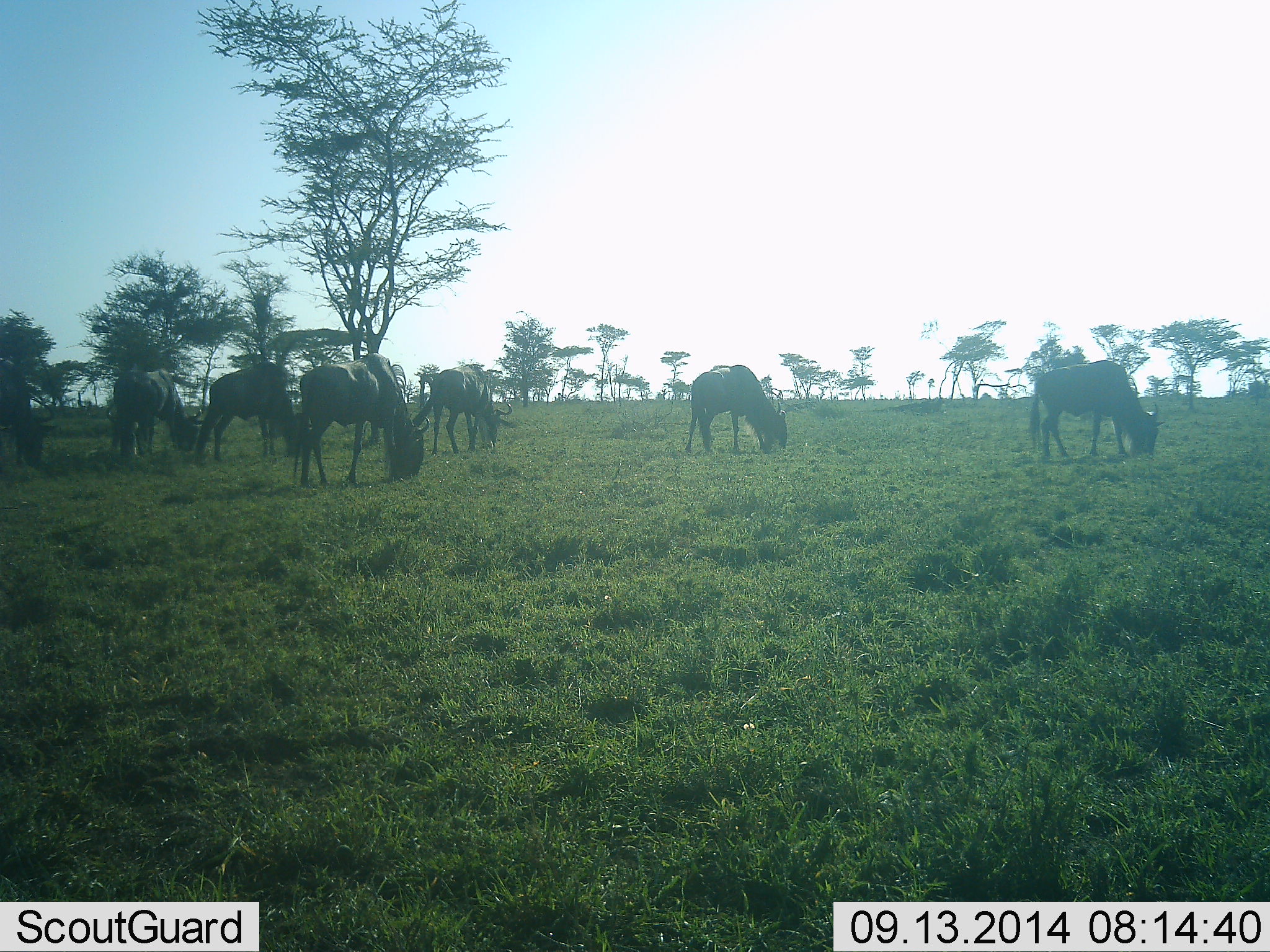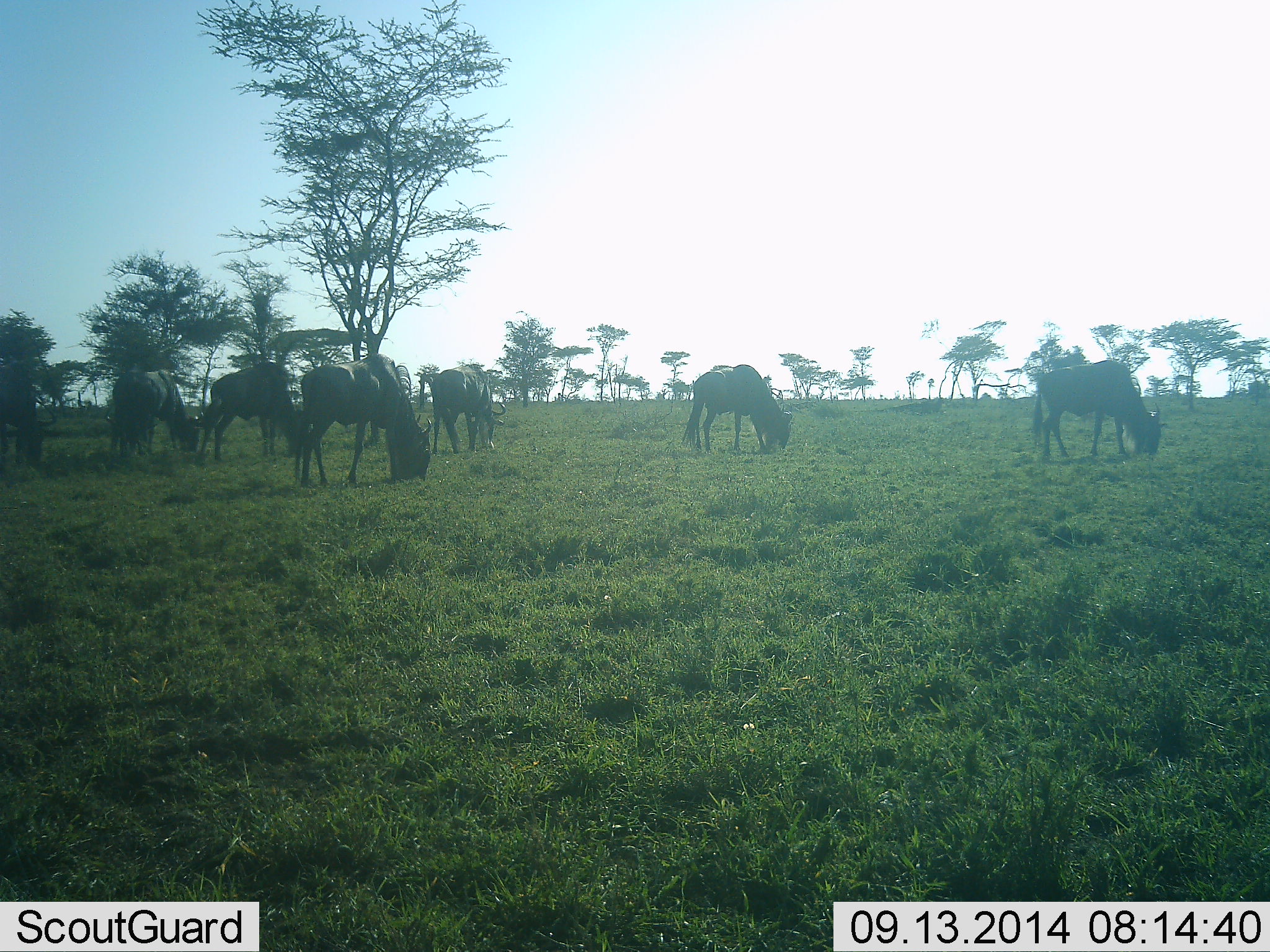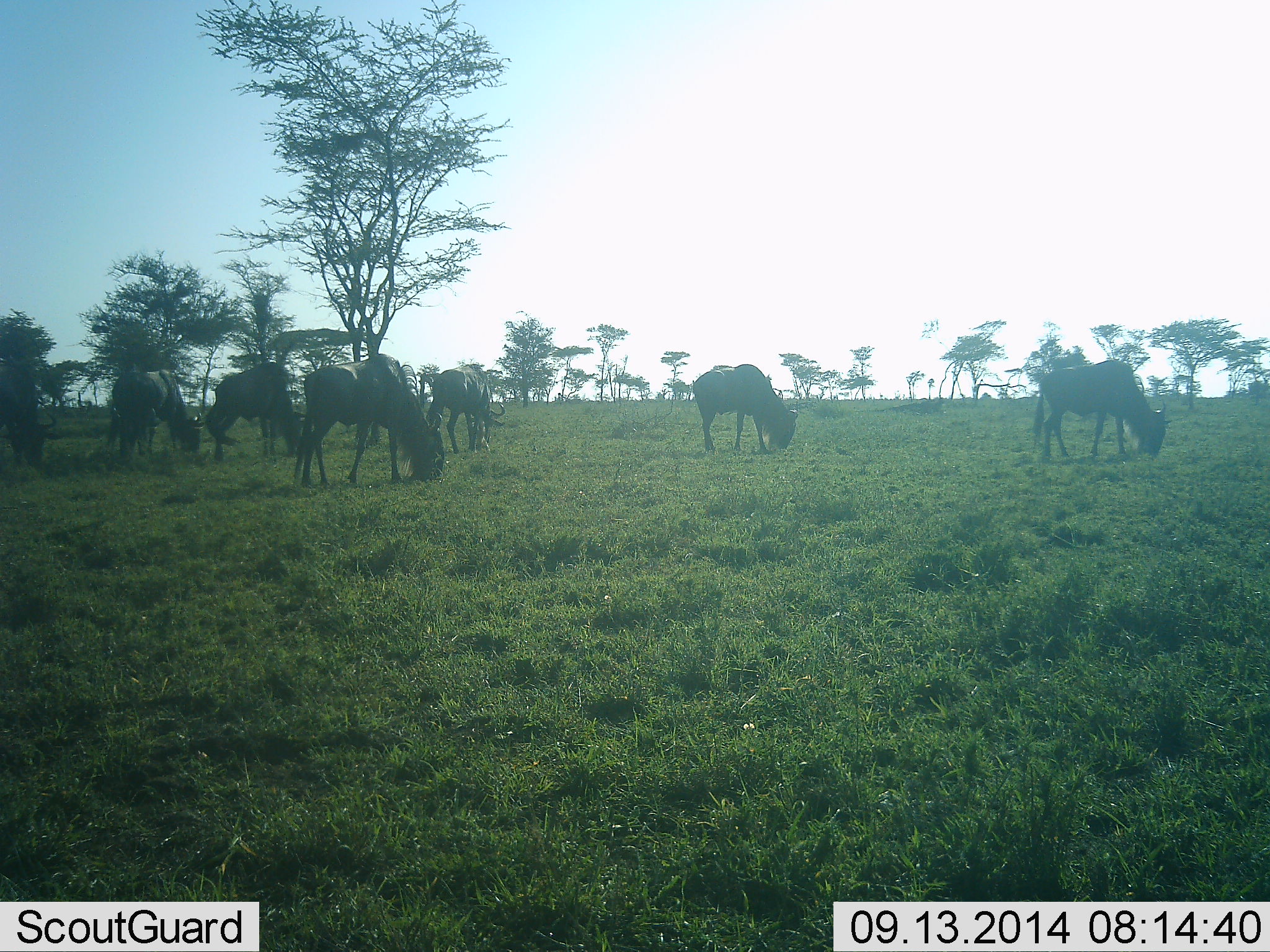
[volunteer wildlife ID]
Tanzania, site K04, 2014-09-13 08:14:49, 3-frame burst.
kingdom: Animalia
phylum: Chordata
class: Mammalia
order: Artiodactyla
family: Bovidae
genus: Connochaetes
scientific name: Connochaetes taurinus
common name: blue wildebeest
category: wildebeest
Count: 7.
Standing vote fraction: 10%.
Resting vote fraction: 0%.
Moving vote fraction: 10%.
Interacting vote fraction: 0%.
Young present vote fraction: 0%.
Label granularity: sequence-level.